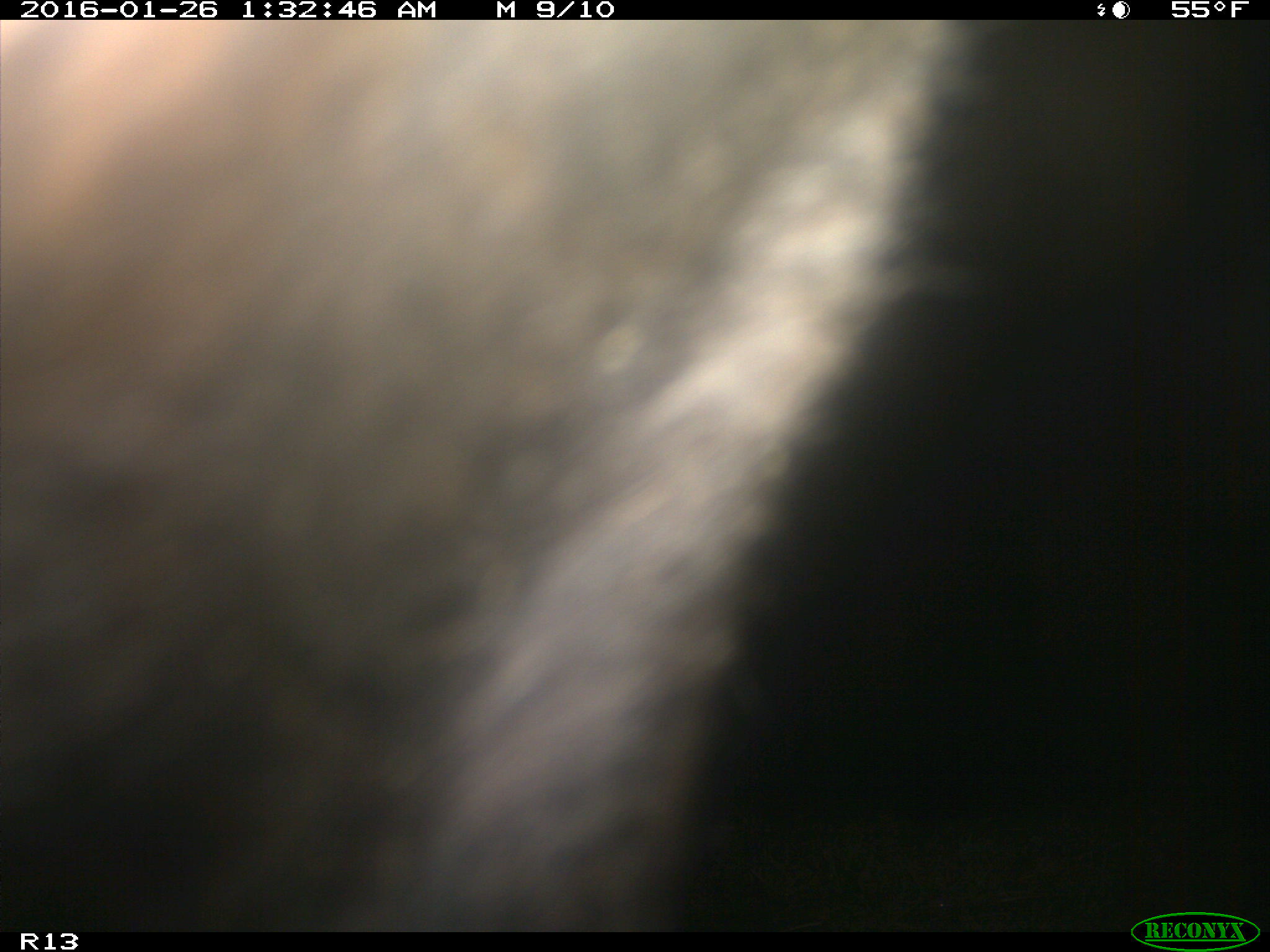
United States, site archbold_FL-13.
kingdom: Animalia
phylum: Chordata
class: Mammalia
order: Artiodactyla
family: Bovidae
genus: Bos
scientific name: Bos taurus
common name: domestic cow